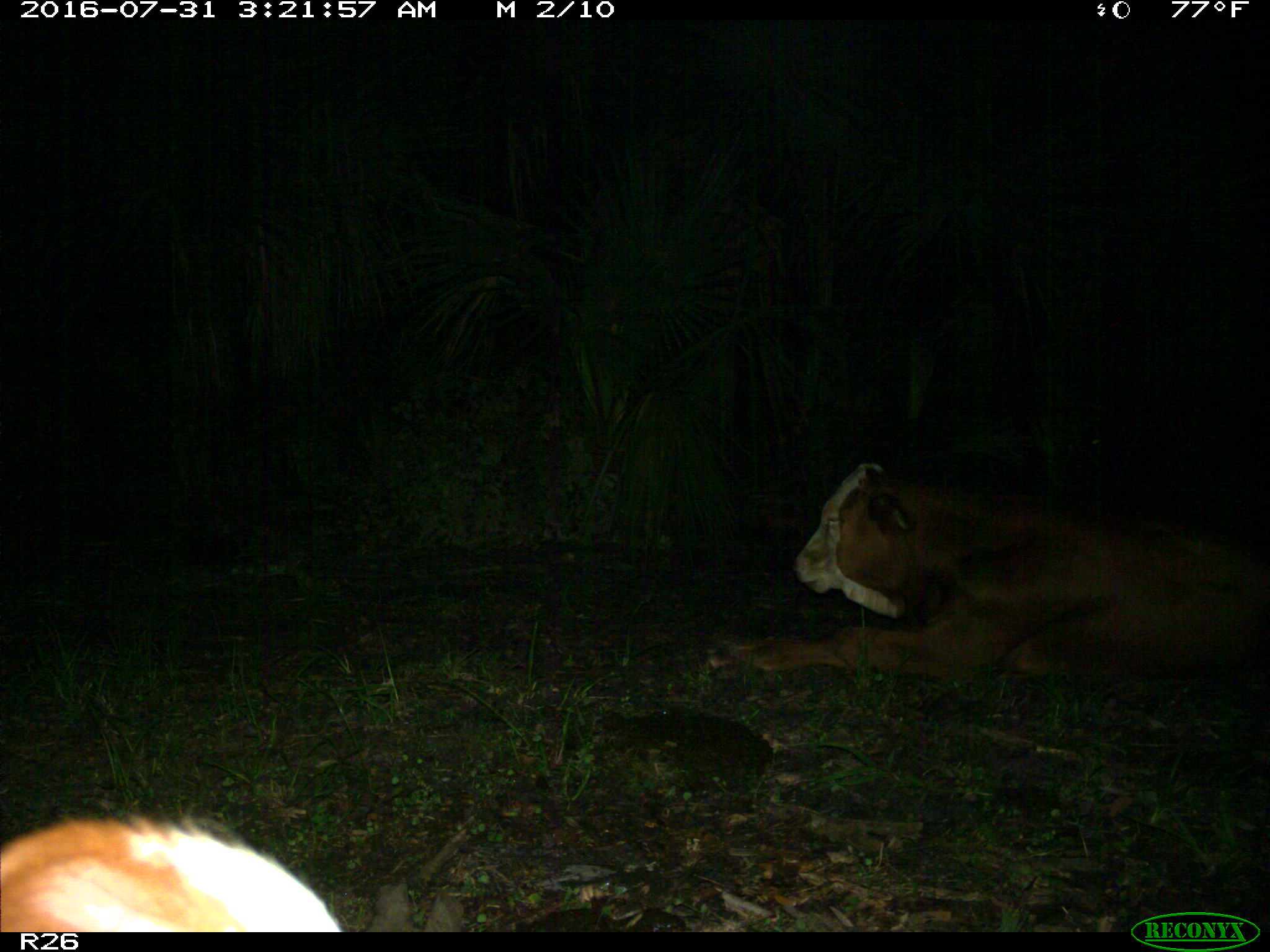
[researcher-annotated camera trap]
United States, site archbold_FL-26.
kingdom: Animalia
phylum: Chordata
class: Mammalia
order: Artiodactyla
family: Bovidae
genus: Bos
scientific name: Bos taurus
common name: domestic cow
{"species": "Bos taurus (domestic cow)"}